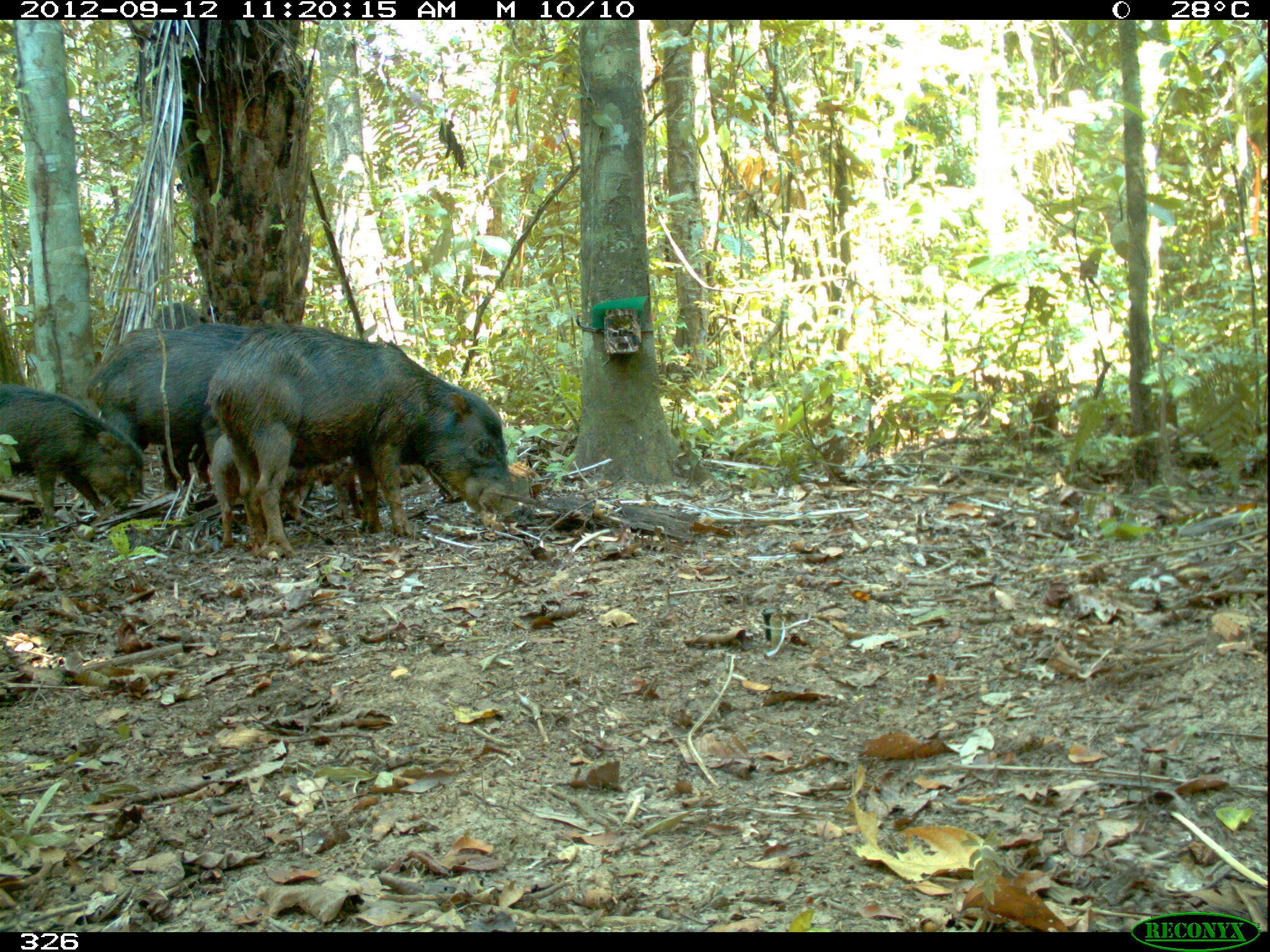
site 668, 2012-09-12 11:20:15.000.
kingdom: Animalia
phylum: Chordata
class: Mammalia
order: Artiodactyla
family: Tayassuidae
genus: Tayassu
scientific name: Tayassu pecari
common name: white-lipped peccary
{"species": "Tayassu pecari (white-lipped peccary)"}